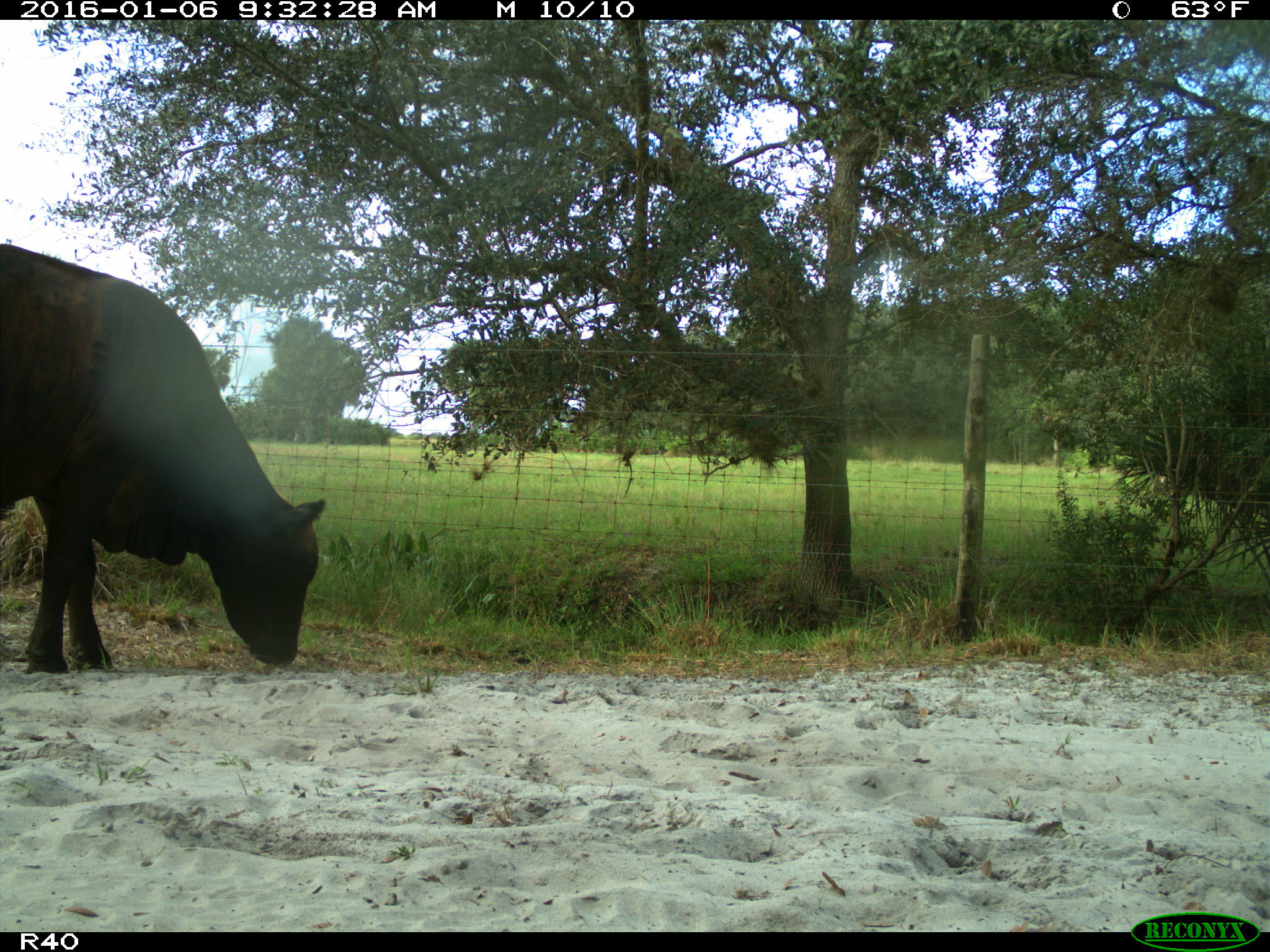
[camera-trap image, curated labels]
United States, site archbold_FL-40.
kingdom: Animalia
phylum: Chordata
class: Mammalia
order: Artiodactyla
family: Bovidae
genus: Bos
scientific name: Bos taurus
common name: domestic cow